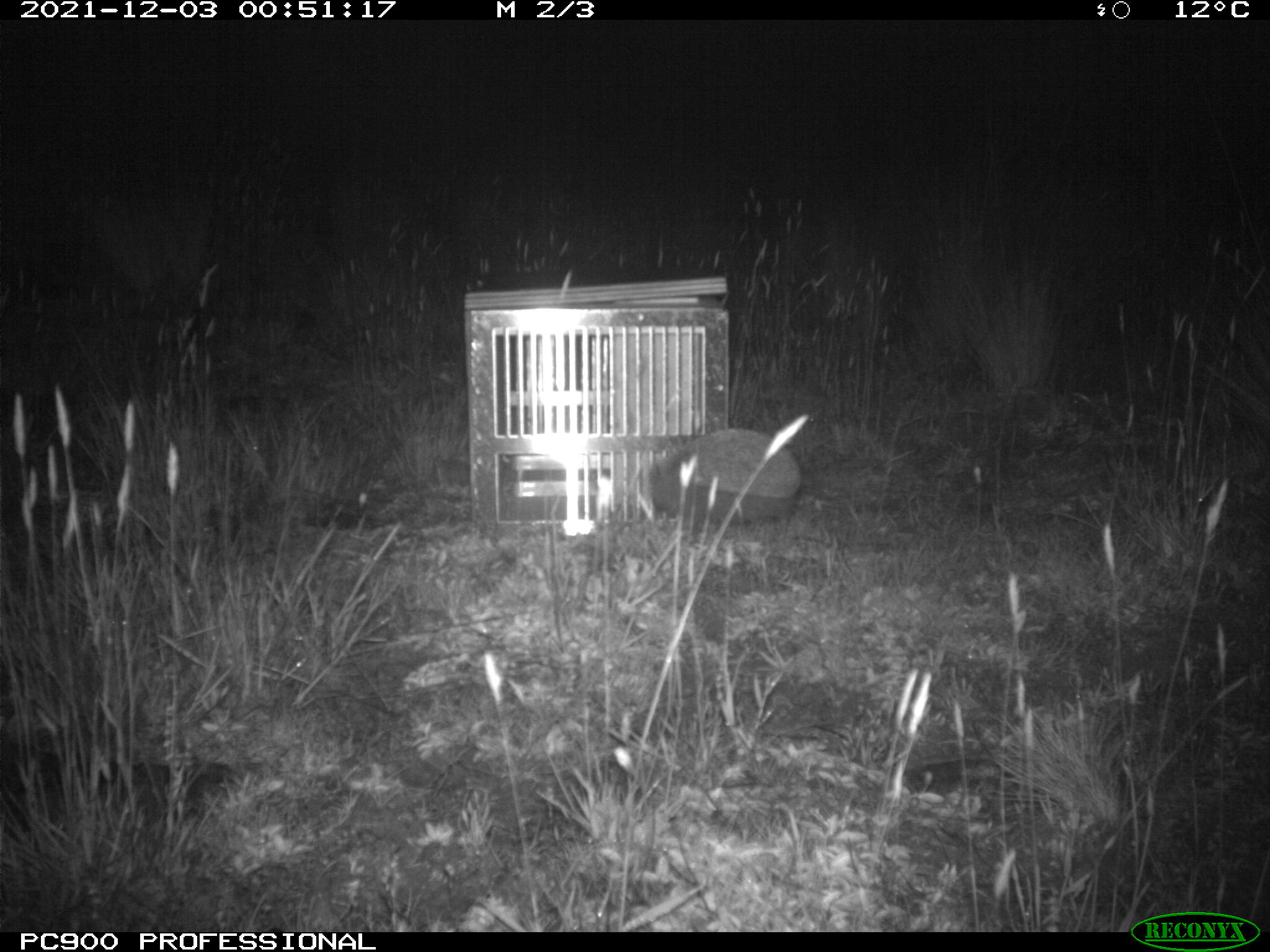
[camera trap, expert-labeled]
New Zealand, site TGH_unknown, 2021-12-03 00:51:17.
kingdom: Animalia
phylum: Chordata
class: Mammalia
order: Eulipotyphla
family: Erinaceidae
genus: Erinaceus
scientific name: Erinaceus europaeus europaeus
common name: european hedgehog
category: hedgehog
Hedgehog (european hedgehog) (Erinaceus europaeus europaeus).